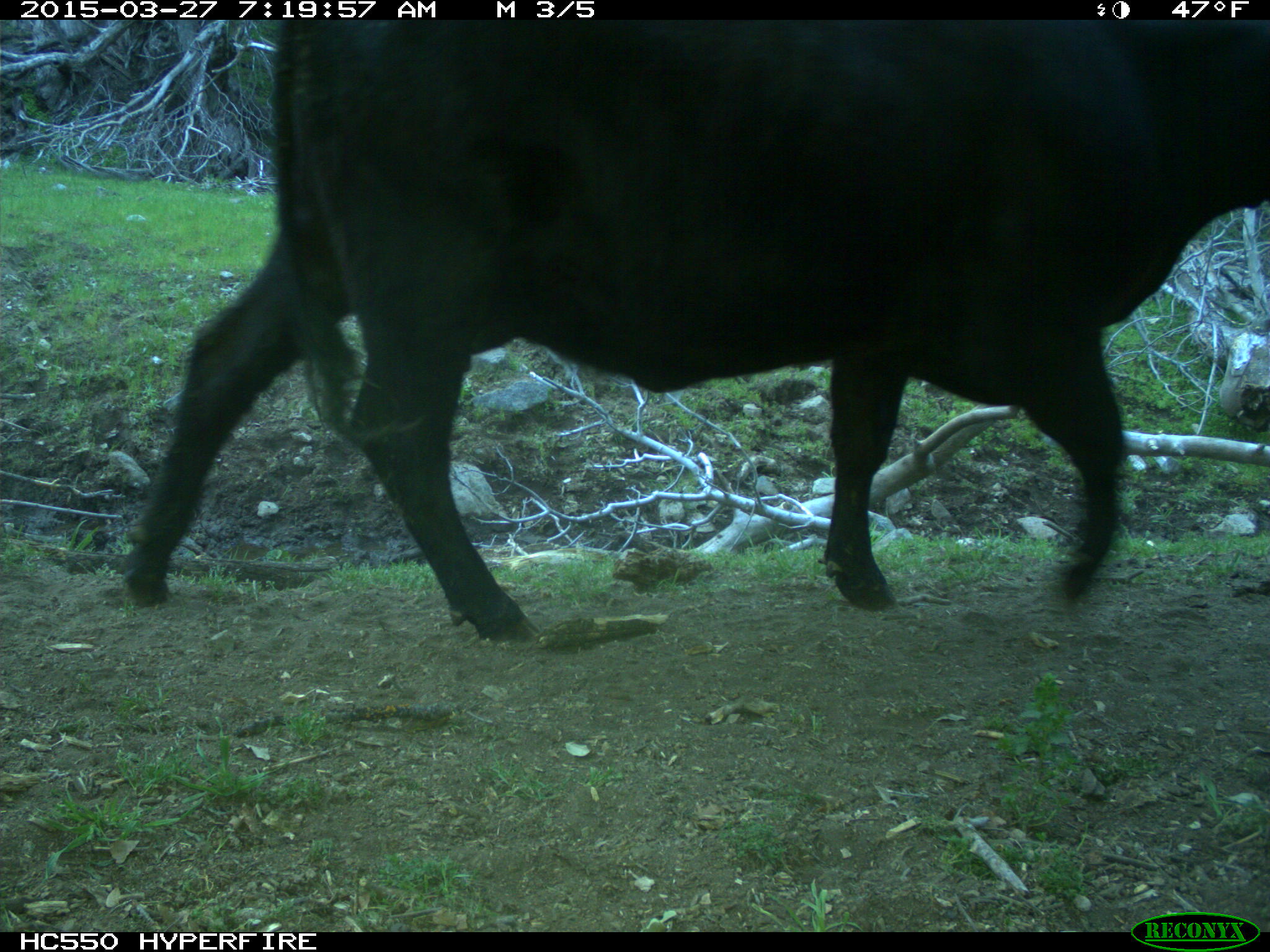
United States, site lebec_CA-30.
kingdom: Animalia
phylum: Chordata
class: Mammalia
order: Artiodactyla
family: Bovidae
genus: Bos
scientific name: Bos taurus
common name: domestic cow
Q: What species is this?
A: Bos taurus (domestic cow).